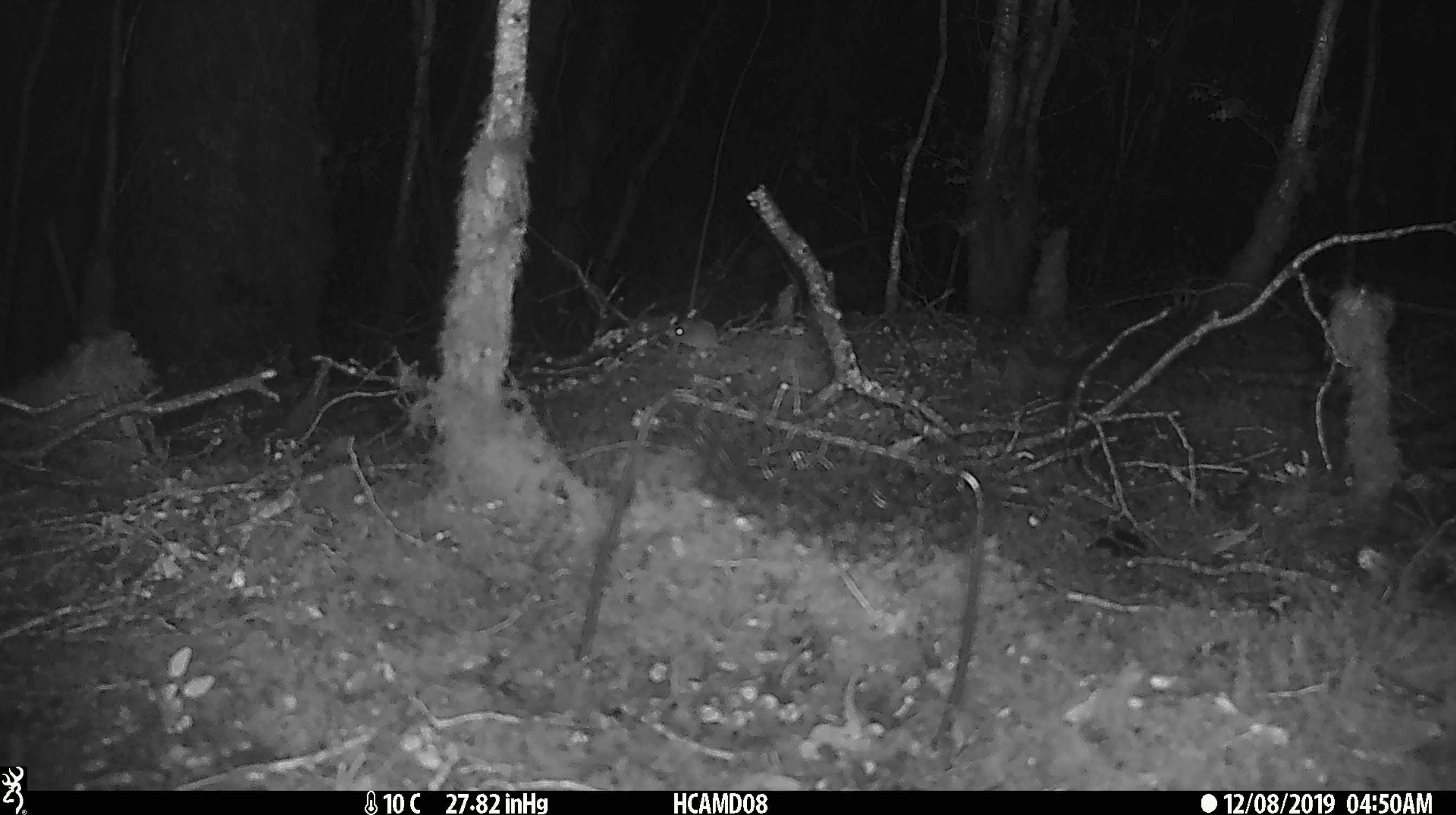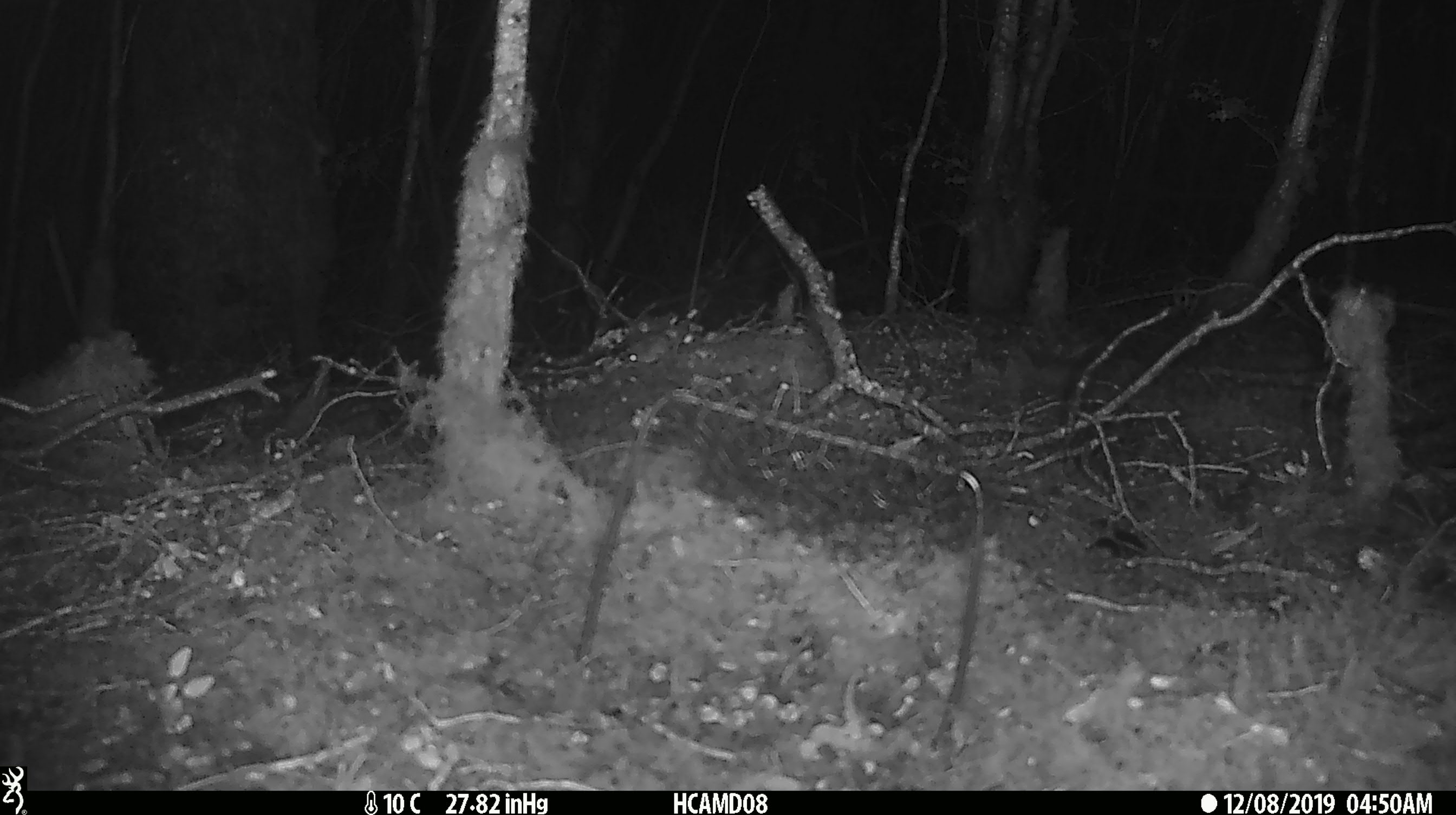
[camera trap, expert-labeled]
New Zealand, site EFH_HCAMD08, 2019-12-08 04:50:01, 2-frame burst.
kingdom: Animalia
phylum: Chordata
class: Mammalia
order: Rodentia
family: Muridae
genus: Mus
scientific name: Mus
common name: mouse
Mouse (Mus).